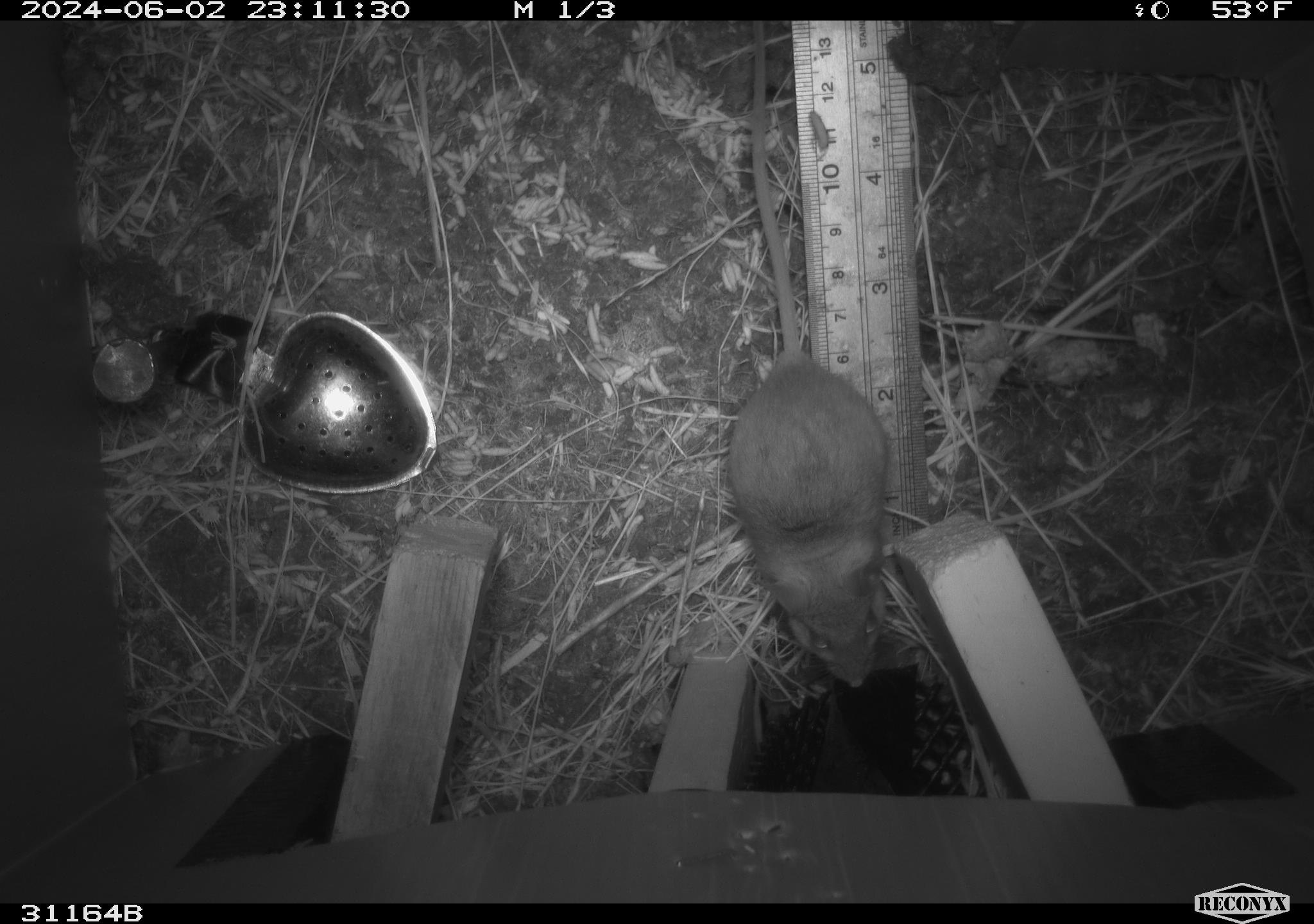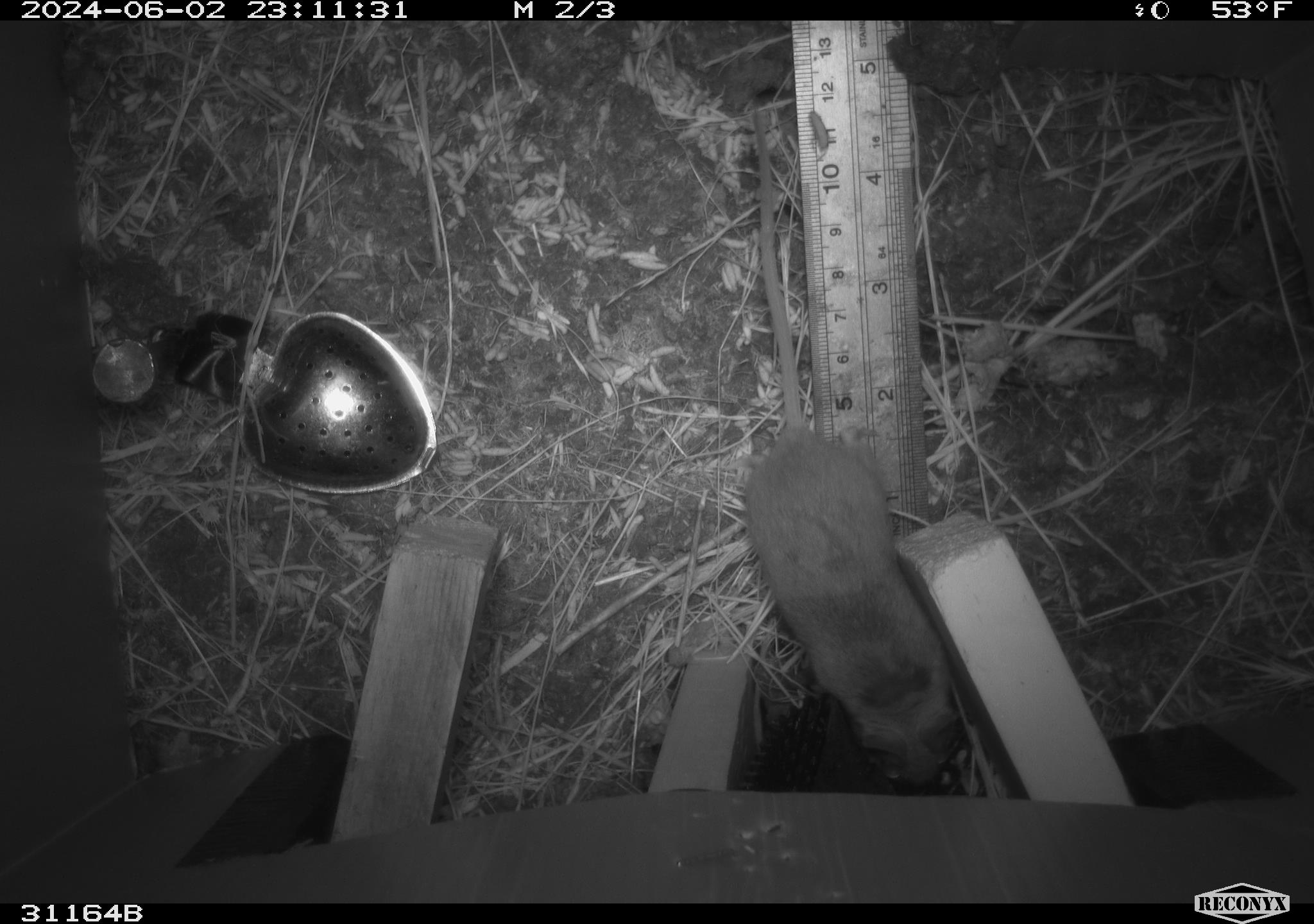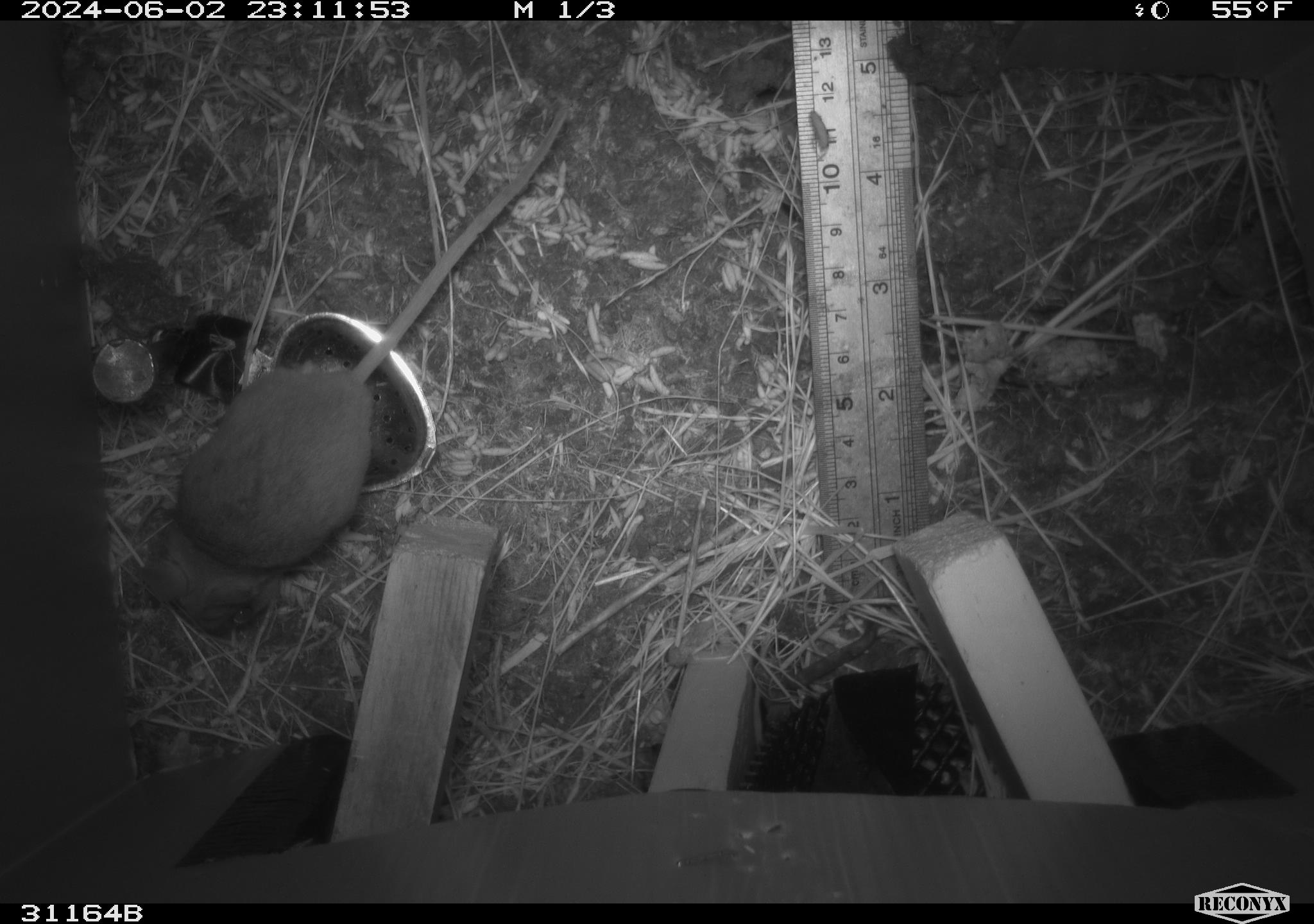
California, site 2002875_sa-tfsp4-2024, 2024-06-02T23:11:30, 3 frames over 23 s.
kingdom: Animalia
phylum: Chordata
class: Mammalia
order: Rodentia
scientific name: Rodentia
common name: rodent